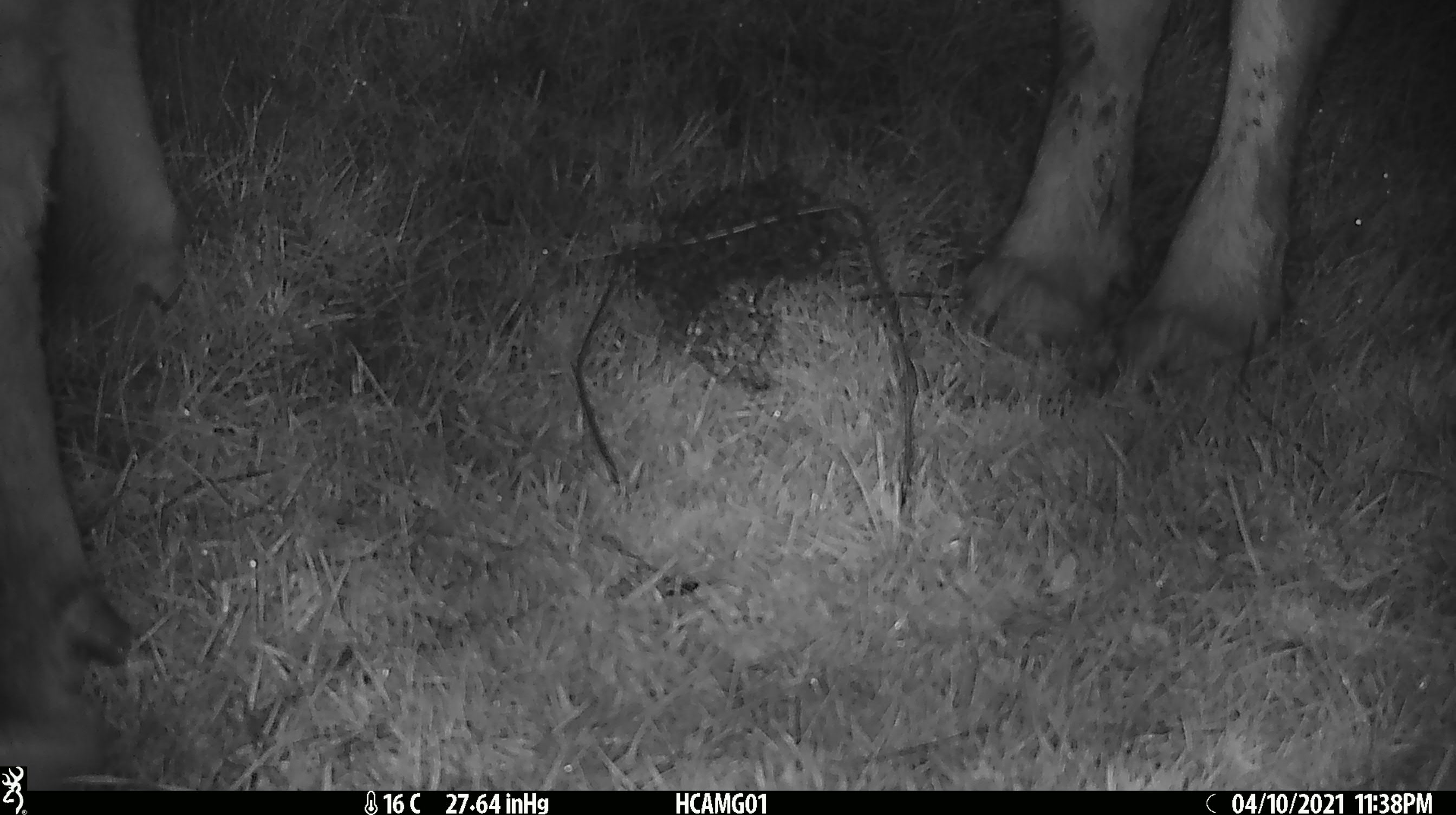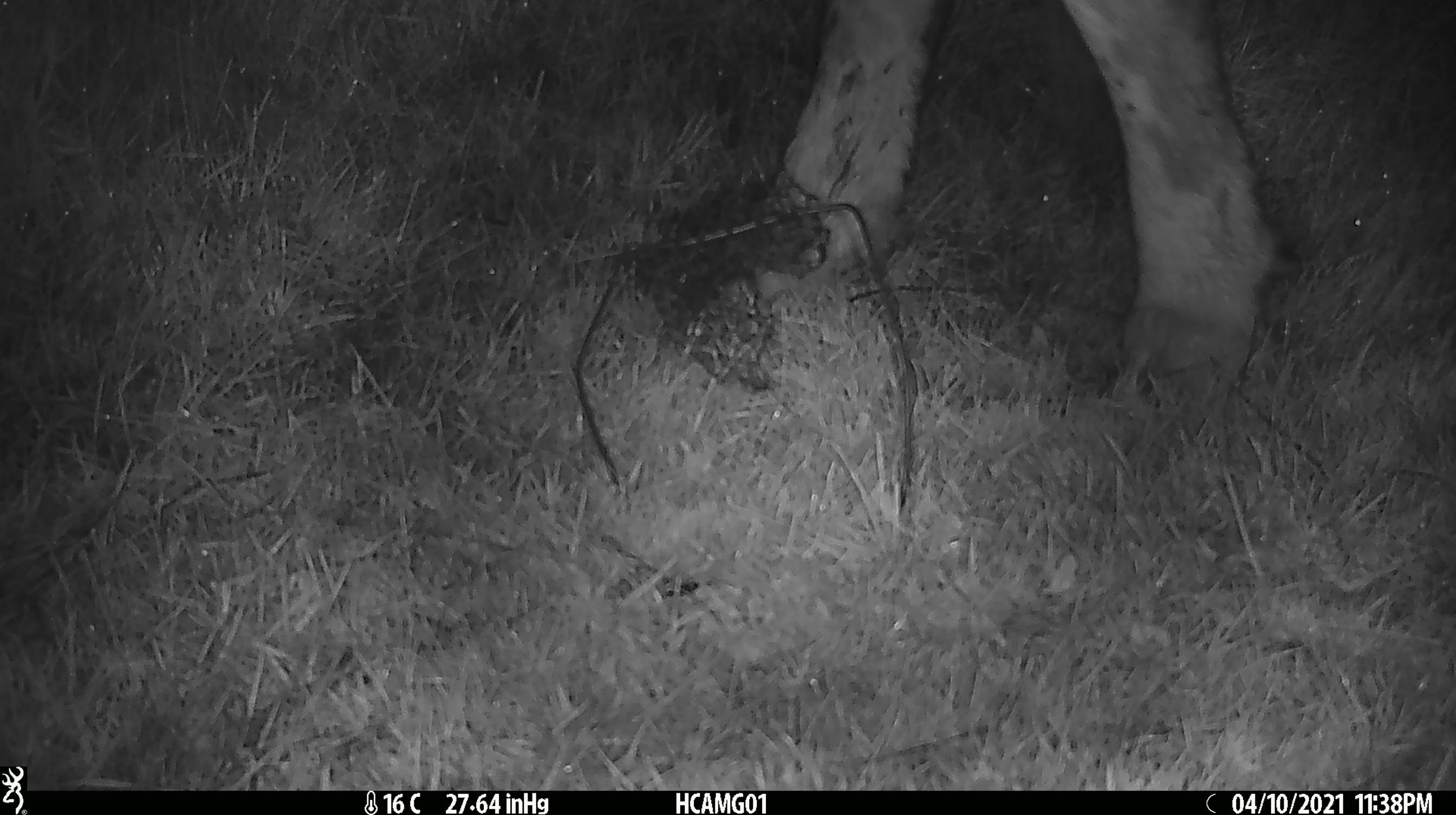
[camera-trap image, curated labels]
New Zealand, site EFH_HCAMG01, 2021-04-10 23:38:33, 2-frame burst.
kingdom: Animalia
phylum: Chordata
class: Mammalia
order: Artiodactyla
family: Bovidae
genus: Bos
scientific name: Bos taurus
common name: domestic cow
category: cow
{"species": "cow (domestic cow) (Bos taurus)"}